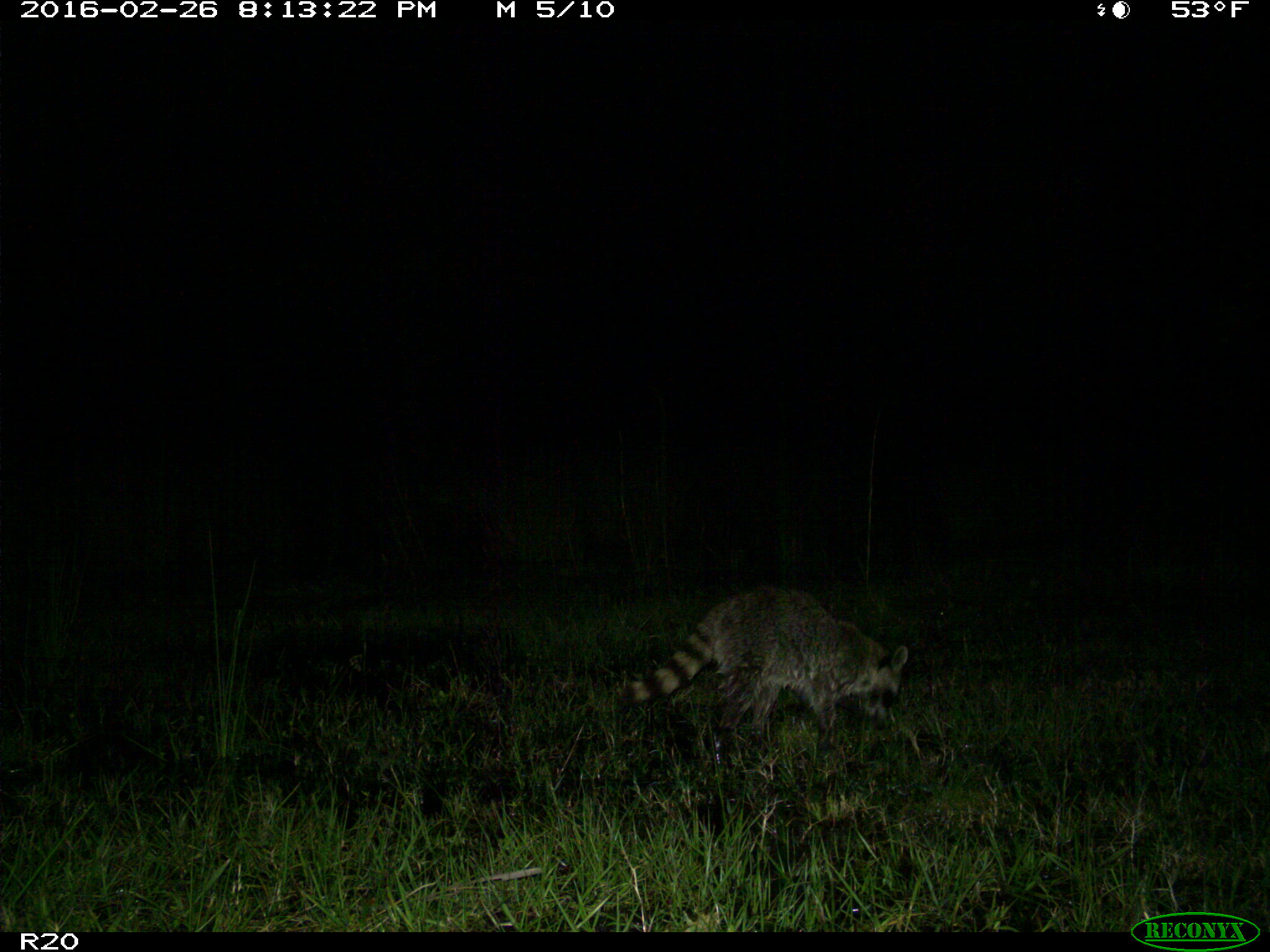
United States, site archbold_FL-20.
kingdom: Animalia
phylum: Chordata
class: Mammalia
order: Carnivora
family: Procyonidae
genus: Procyon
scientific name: Procyon lotor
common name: common raccoon